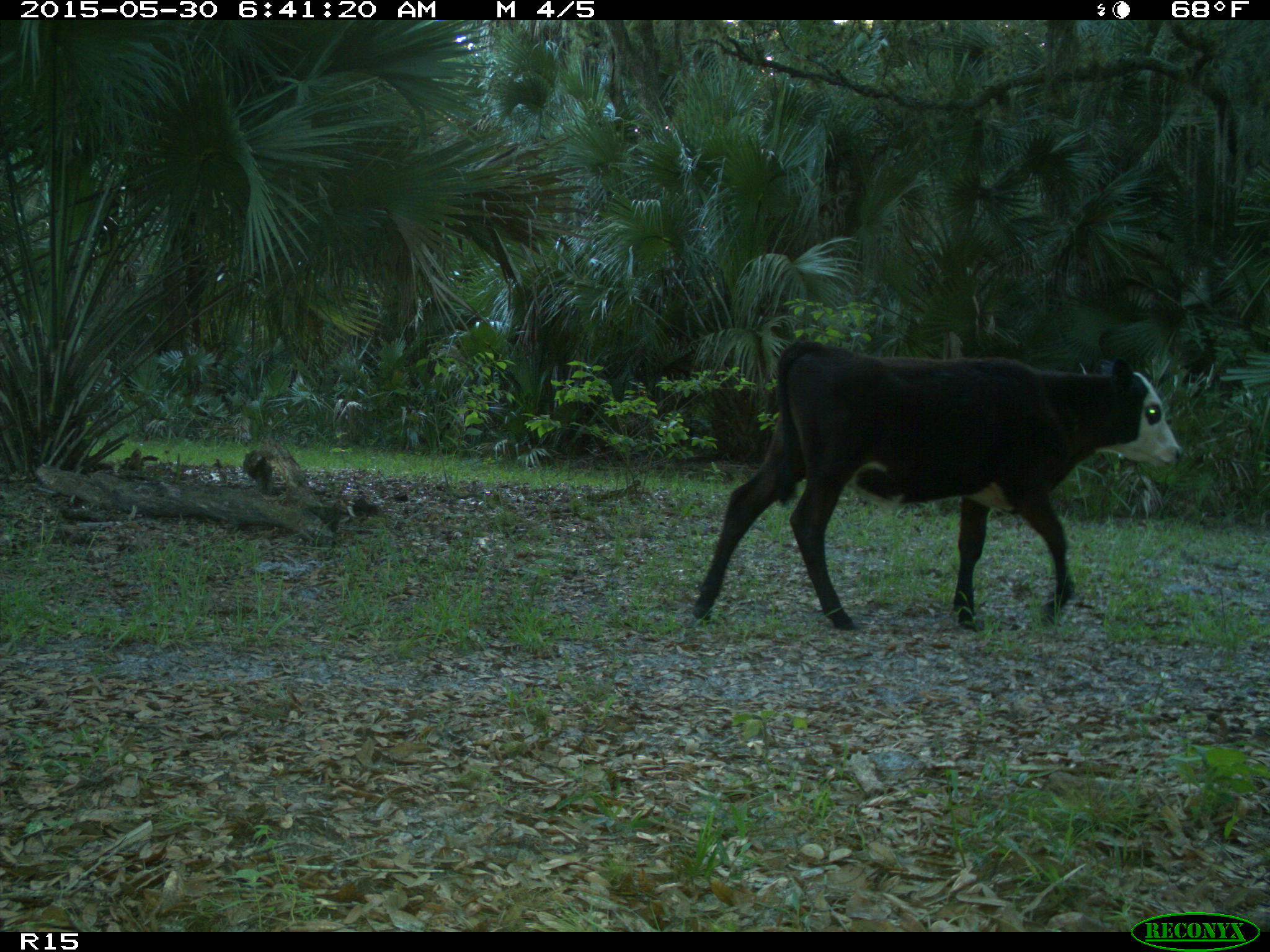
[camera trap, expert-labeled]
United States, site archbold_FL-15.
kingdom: Animalia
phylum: Chordata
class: Mammalia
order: Artiodactyla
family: Bovidae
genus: Bos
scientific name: Bos taurus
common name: domestic cow